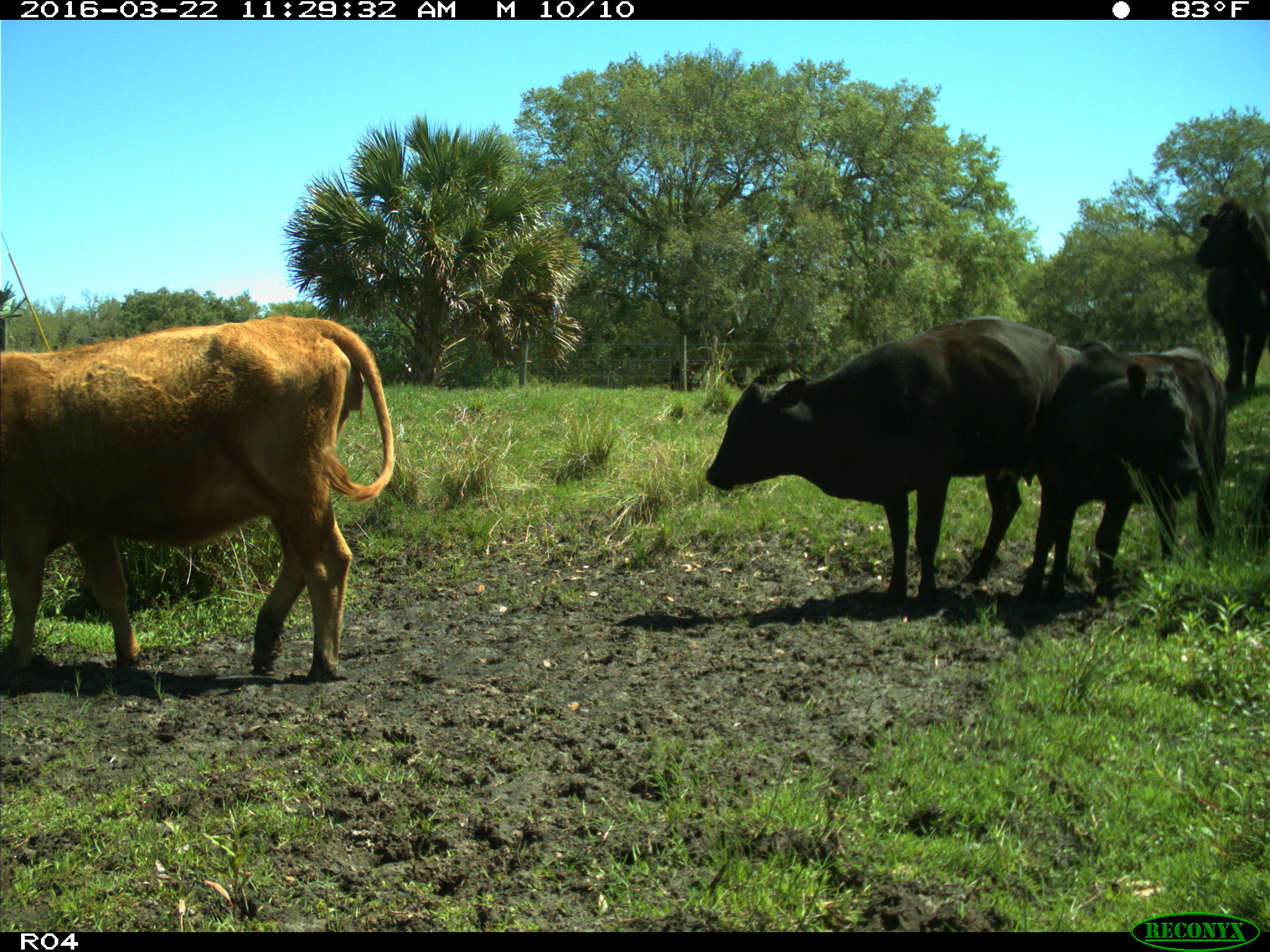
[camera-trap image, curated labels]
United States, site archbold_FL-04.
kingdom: Animalia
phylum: Chordata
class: Mammalia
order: Artiodactyla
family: Bovidae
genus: Bos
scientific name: Bos taurus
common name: domestic cow